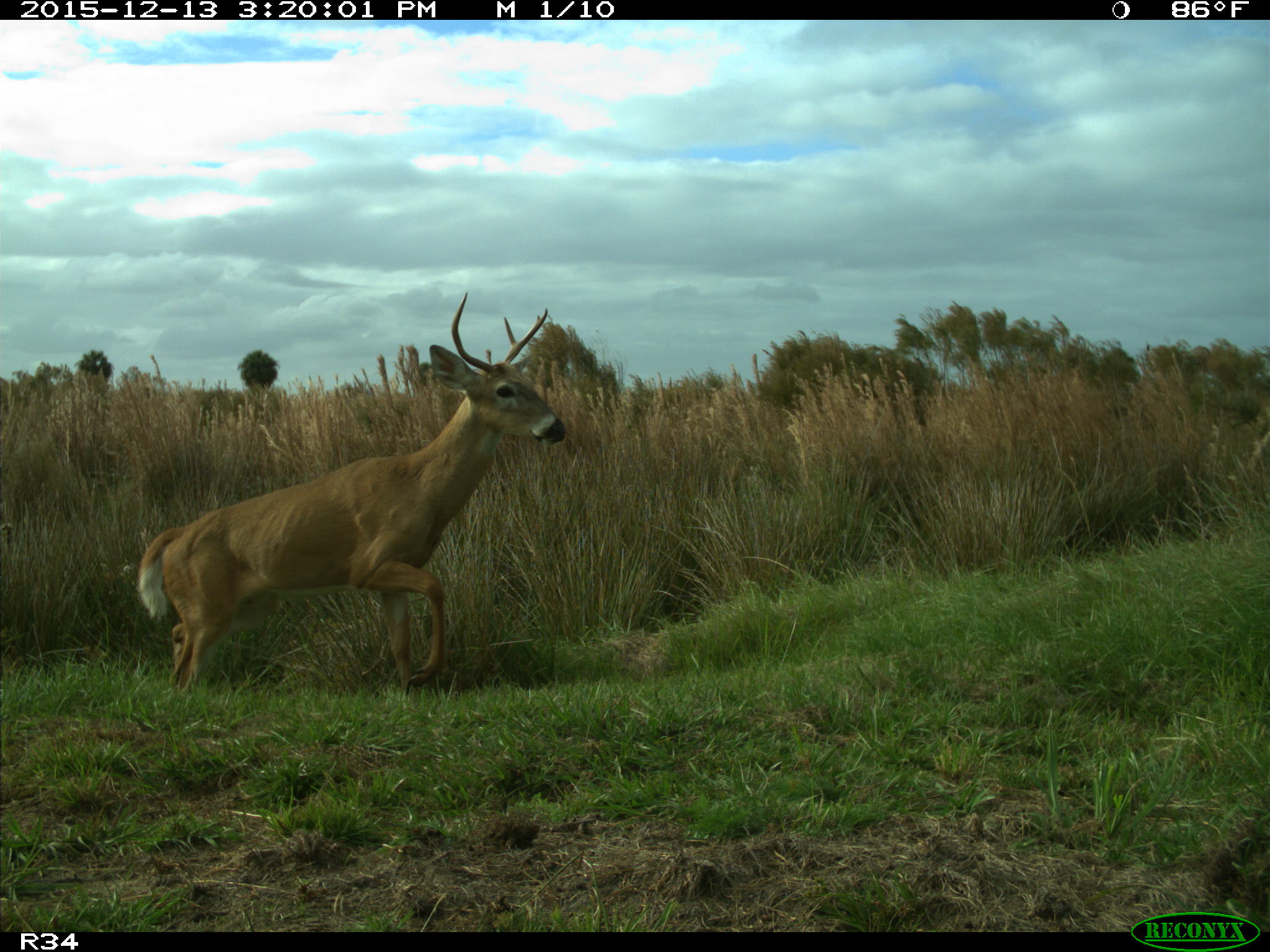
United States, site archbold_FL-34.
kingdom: Animalia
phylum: Chordata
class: Mammalia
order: Artiodactyla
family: Cervidae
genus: Odocoileus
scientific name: Odocoileus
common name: deer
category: unidentified deer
Unidentified deer (deer) (Odocoileus).